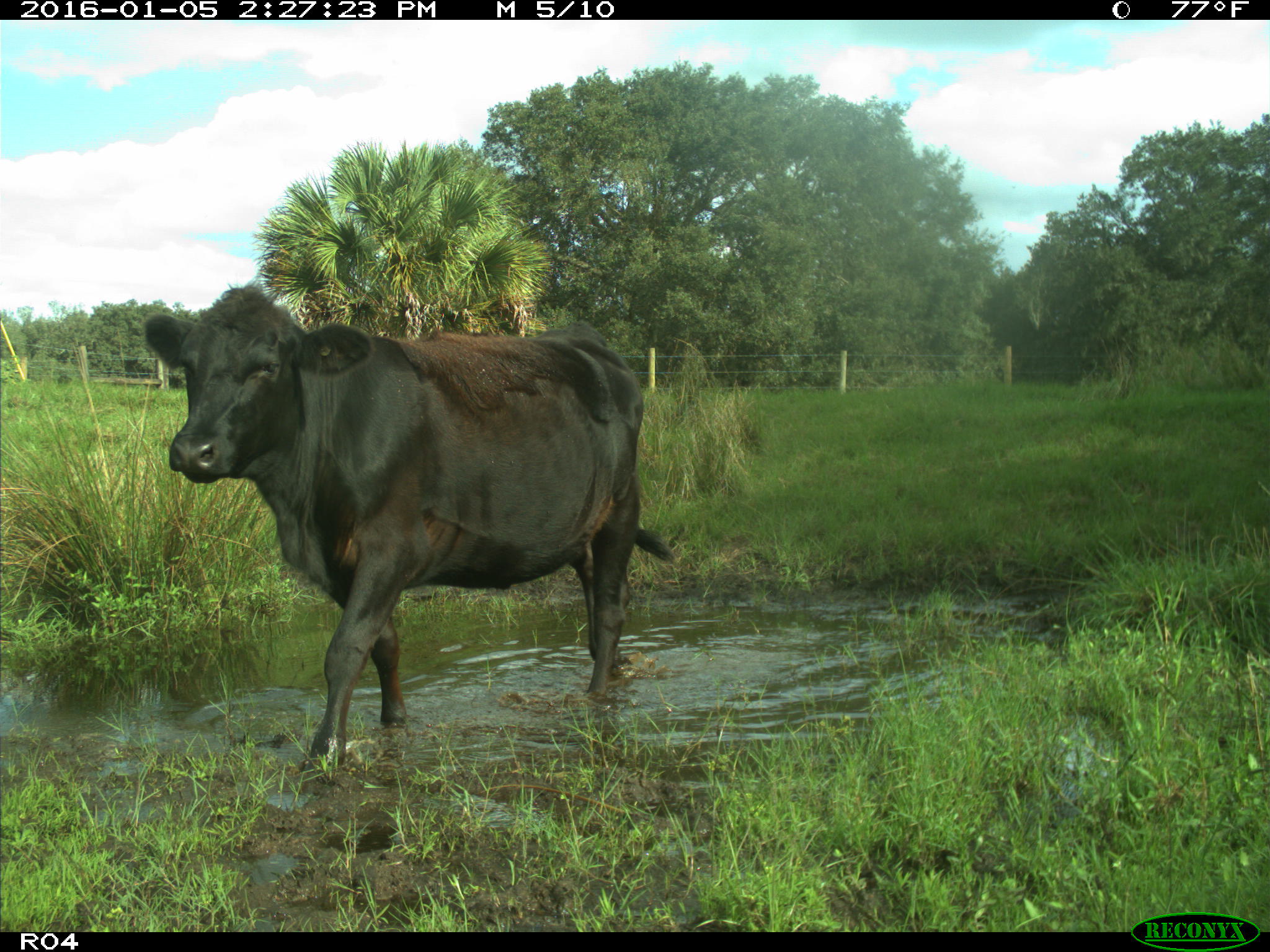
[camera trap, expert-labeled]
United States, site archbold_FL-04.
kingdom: Animalia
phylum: Chordata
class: Mammalia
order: Artiodactyla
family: Bovidae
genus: Bos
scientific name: Bos taurus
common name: domestic cow